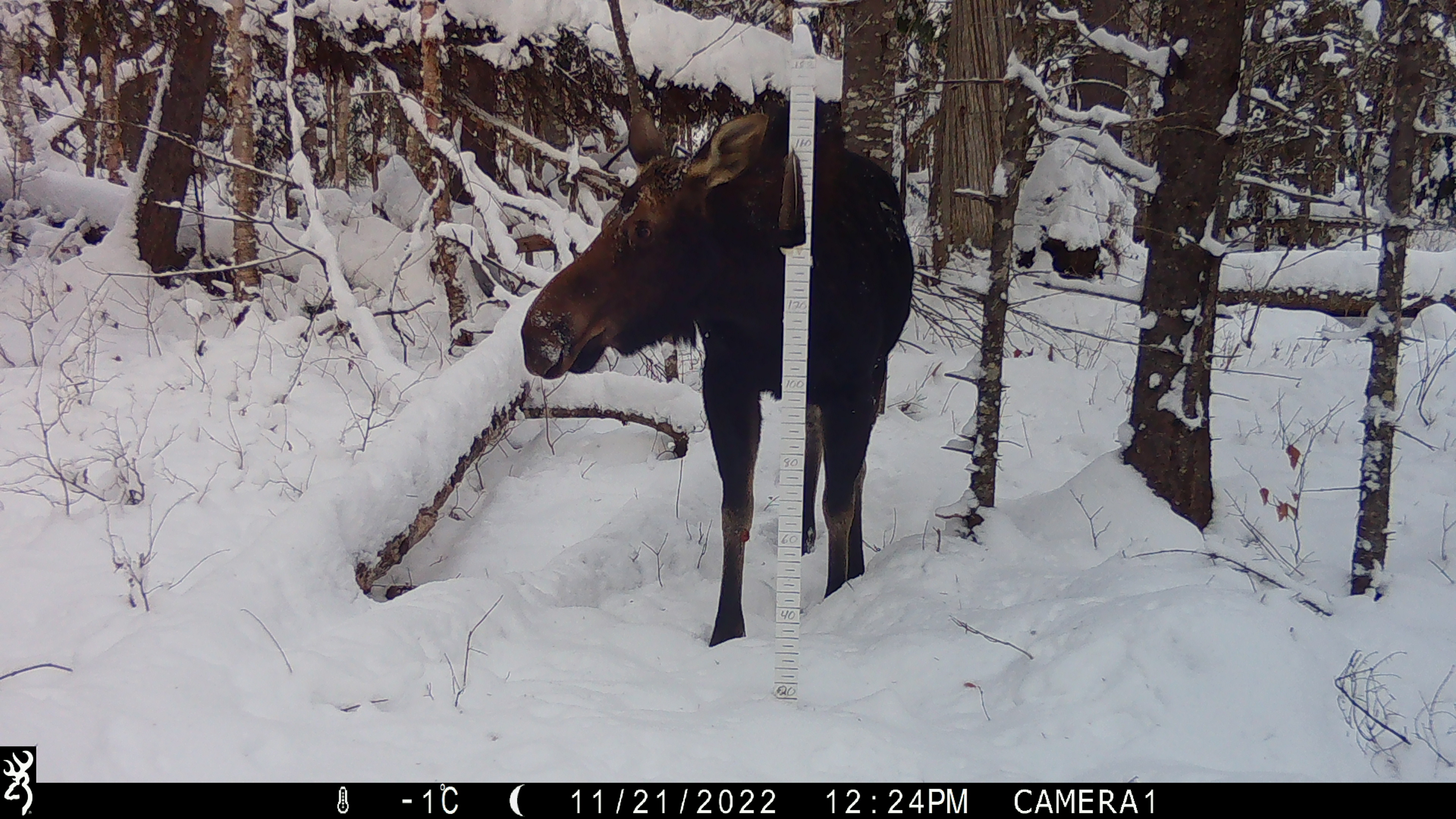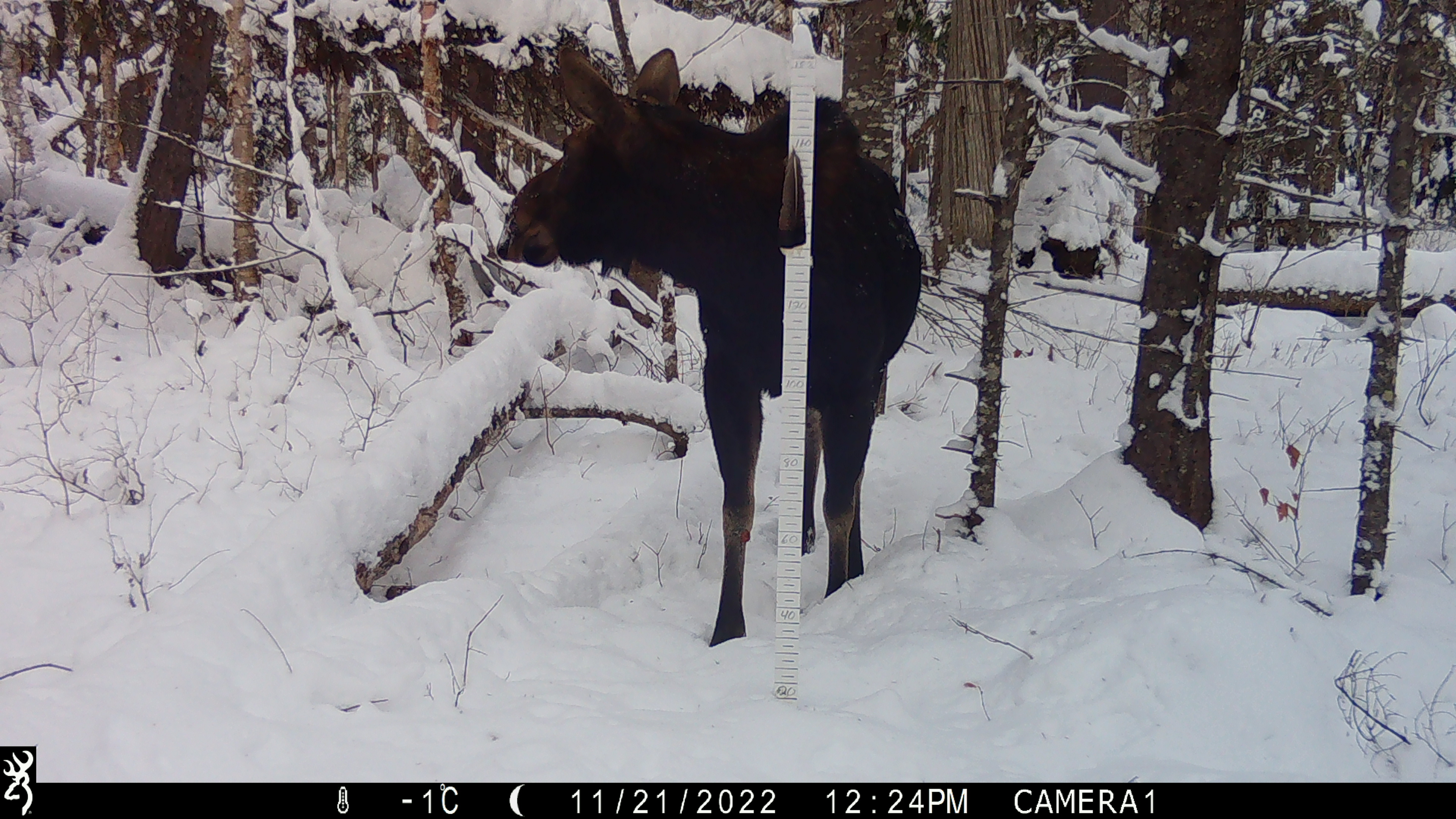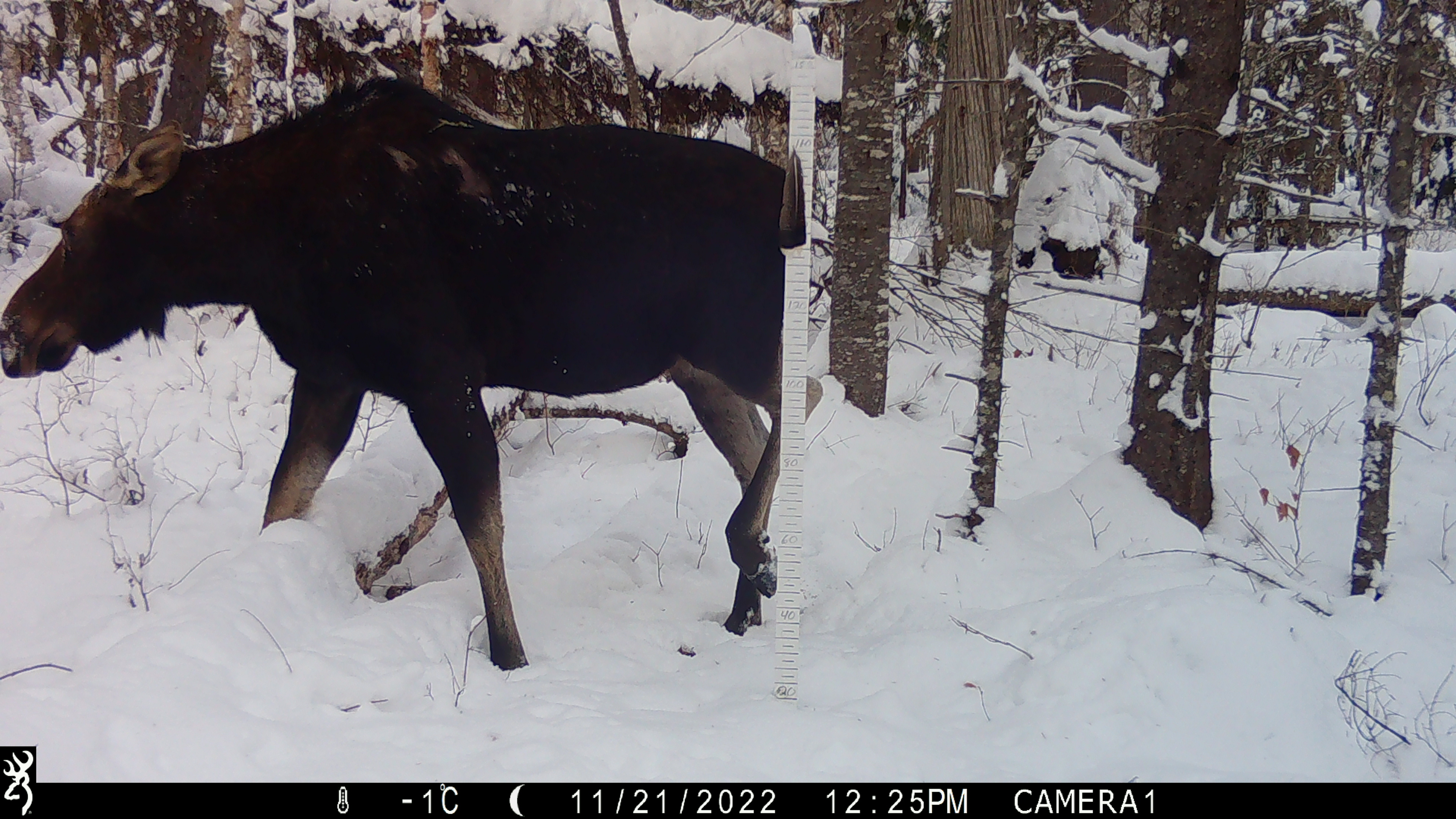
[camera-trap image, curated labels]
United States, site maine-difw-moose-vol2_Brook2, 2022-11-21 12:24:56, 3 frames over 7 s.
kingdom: Animalia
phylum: Chordata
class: Mammalia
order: Artiodactyla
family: Cervidae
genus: Alces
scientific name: Alces alces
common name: moose